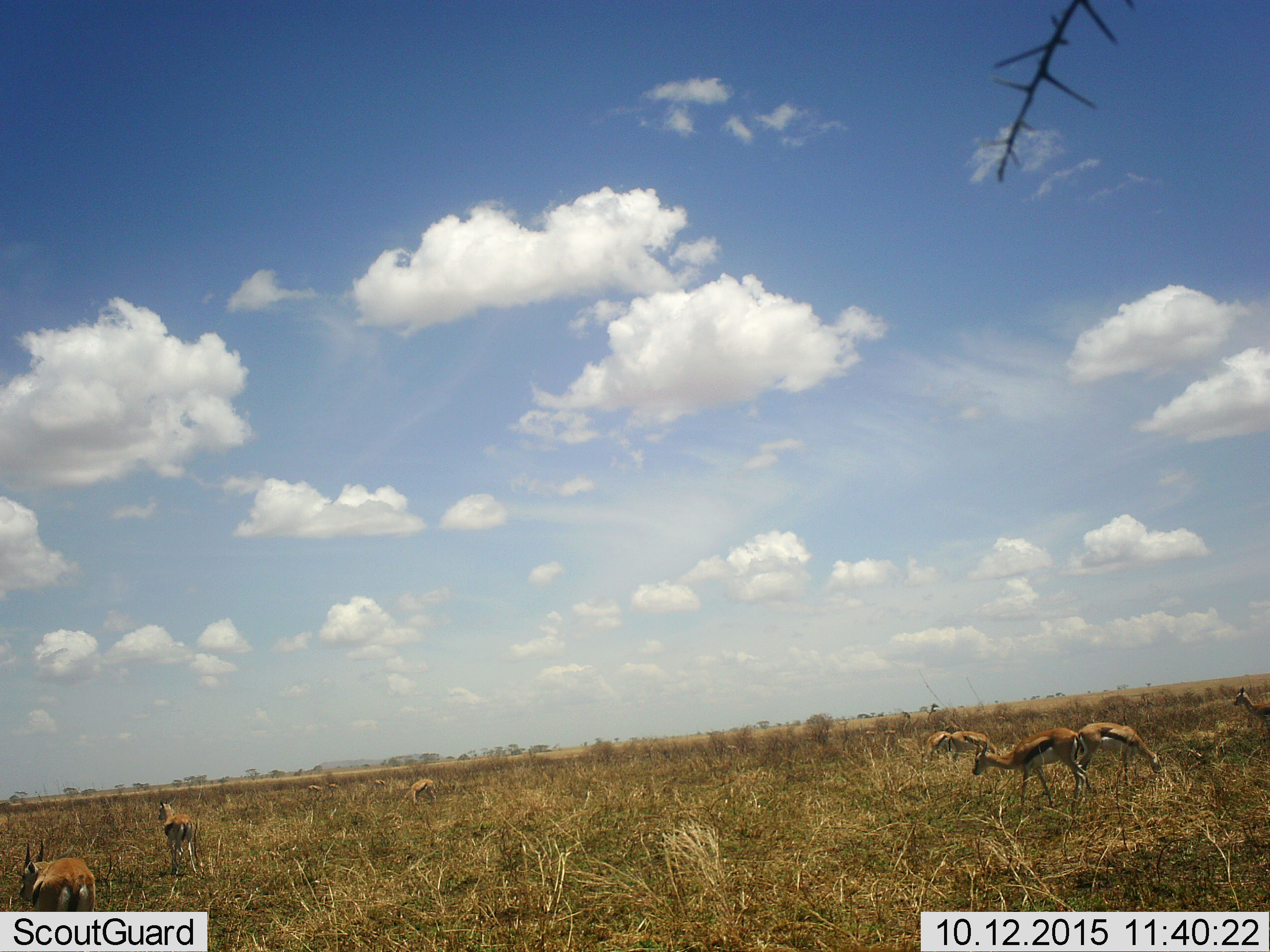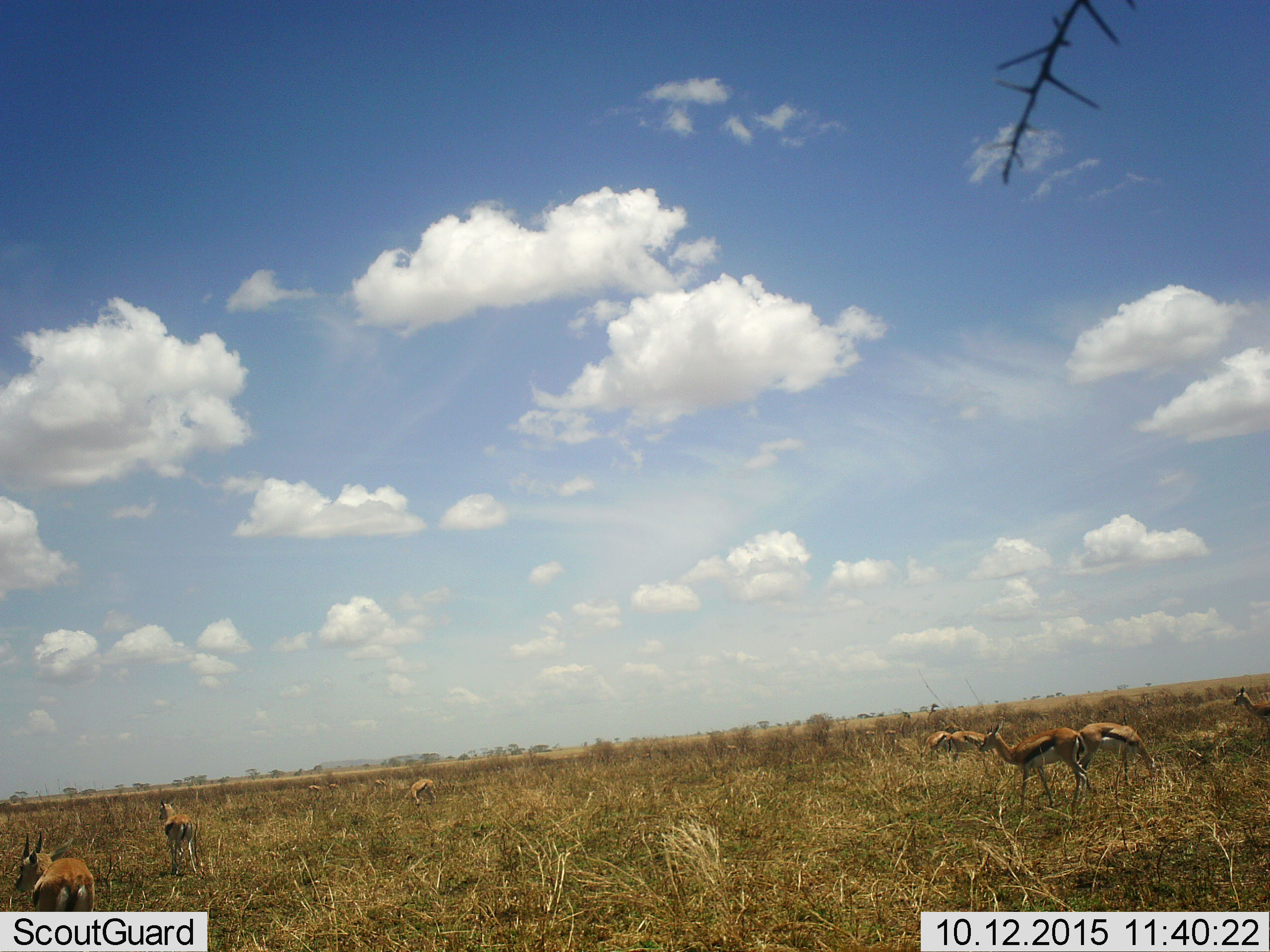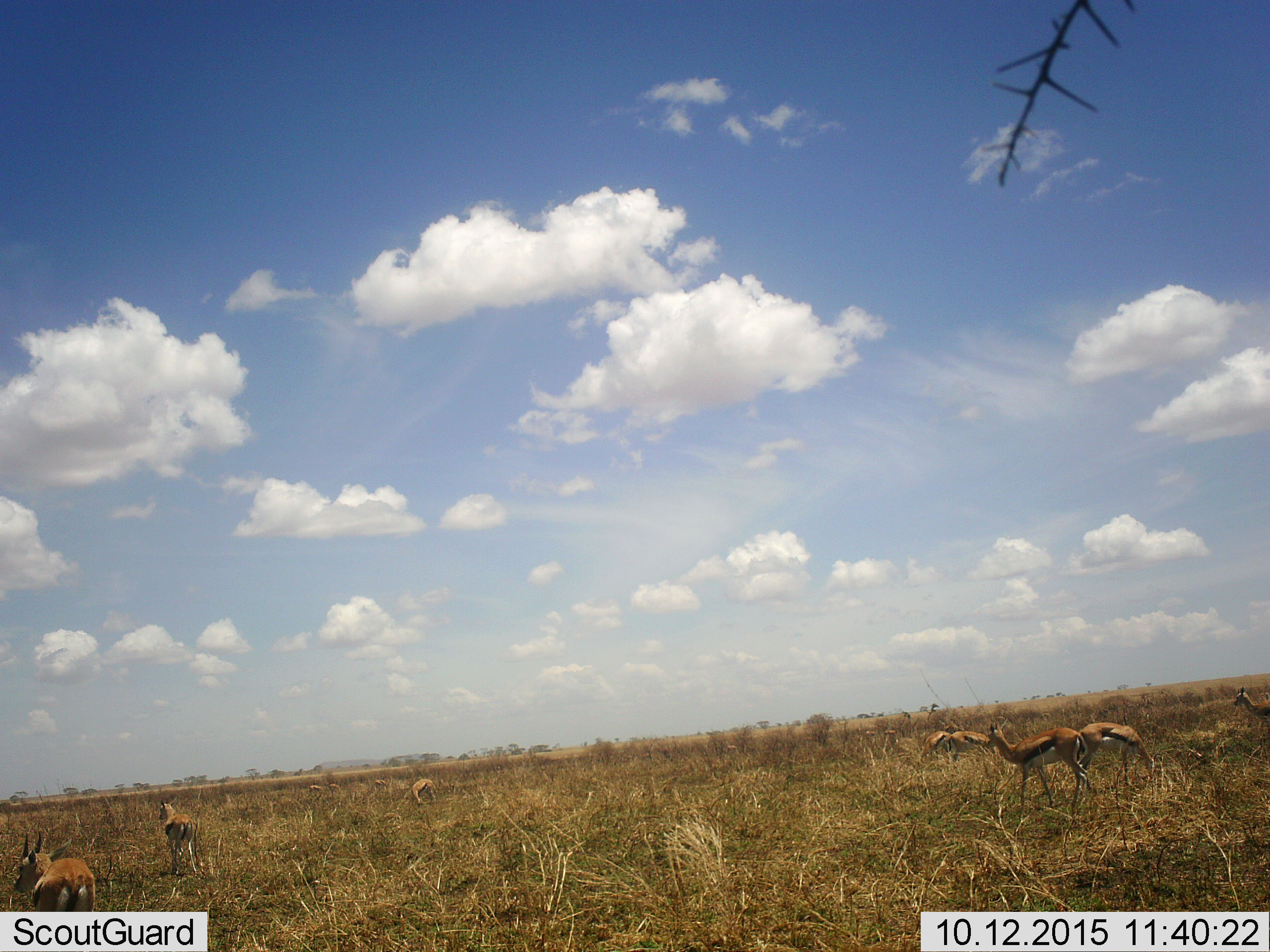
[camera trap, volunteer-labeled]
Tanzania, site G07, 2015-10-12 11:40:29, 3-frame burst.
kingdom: Animalia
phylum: Chordata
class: Mammalia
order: Artiodactyla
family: Bovidae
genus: Eudorcas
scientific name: Eudorcas thomsonii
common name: thomson's gazelle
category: gazellethomsons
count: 11-50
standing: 78%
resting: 0%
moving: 33%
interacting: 0%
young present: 0%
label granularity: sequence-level